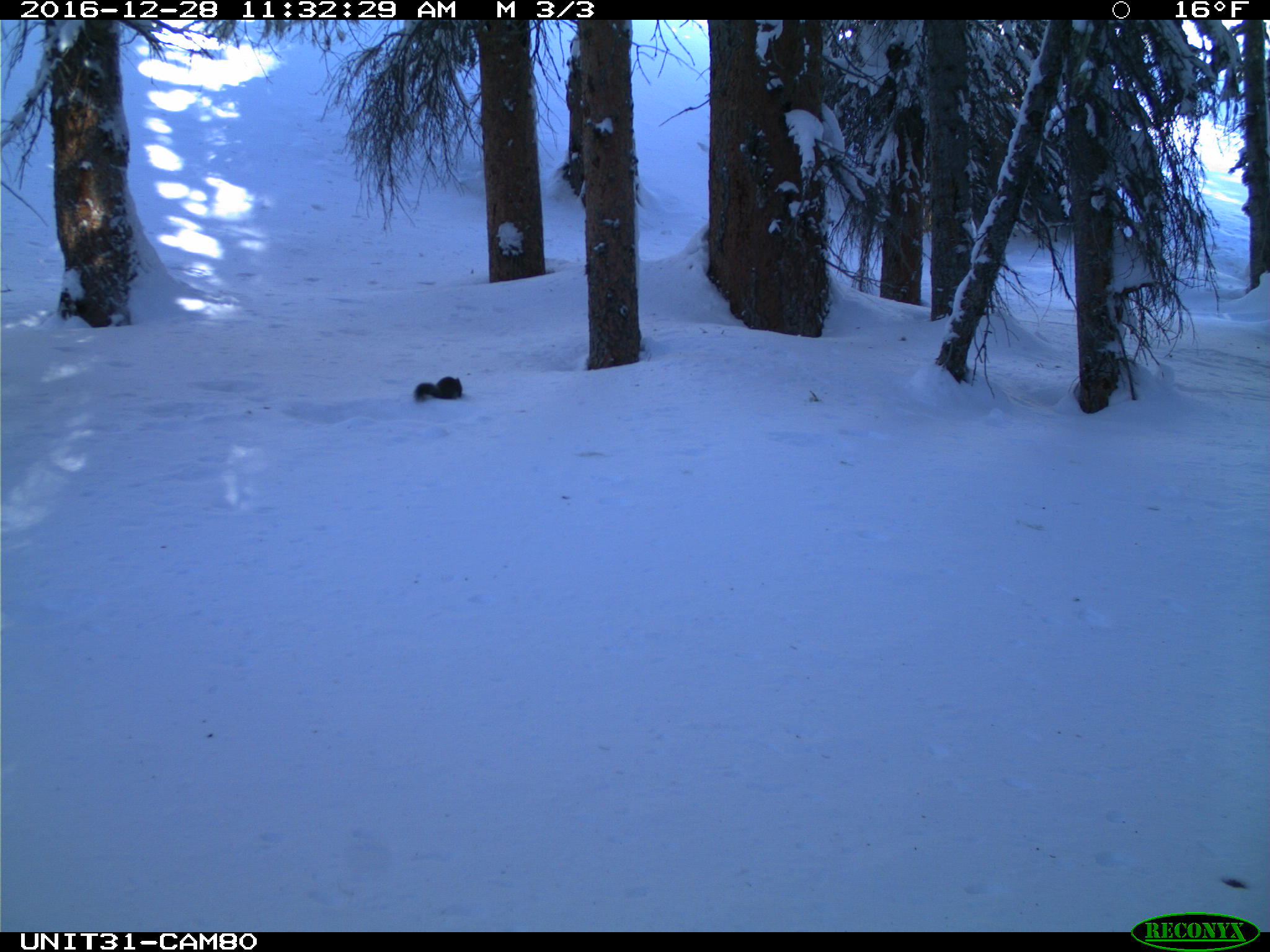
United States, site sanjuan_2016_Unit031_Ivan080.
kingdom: Animalia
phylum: Chordata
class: Mammalia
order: Rodentia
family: Sciuridae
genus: Tamiasciurus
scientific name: Tamiasciurus hudsonicus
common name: american red squirrel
Tamiasciurus hudsonicus (american red squirrel).